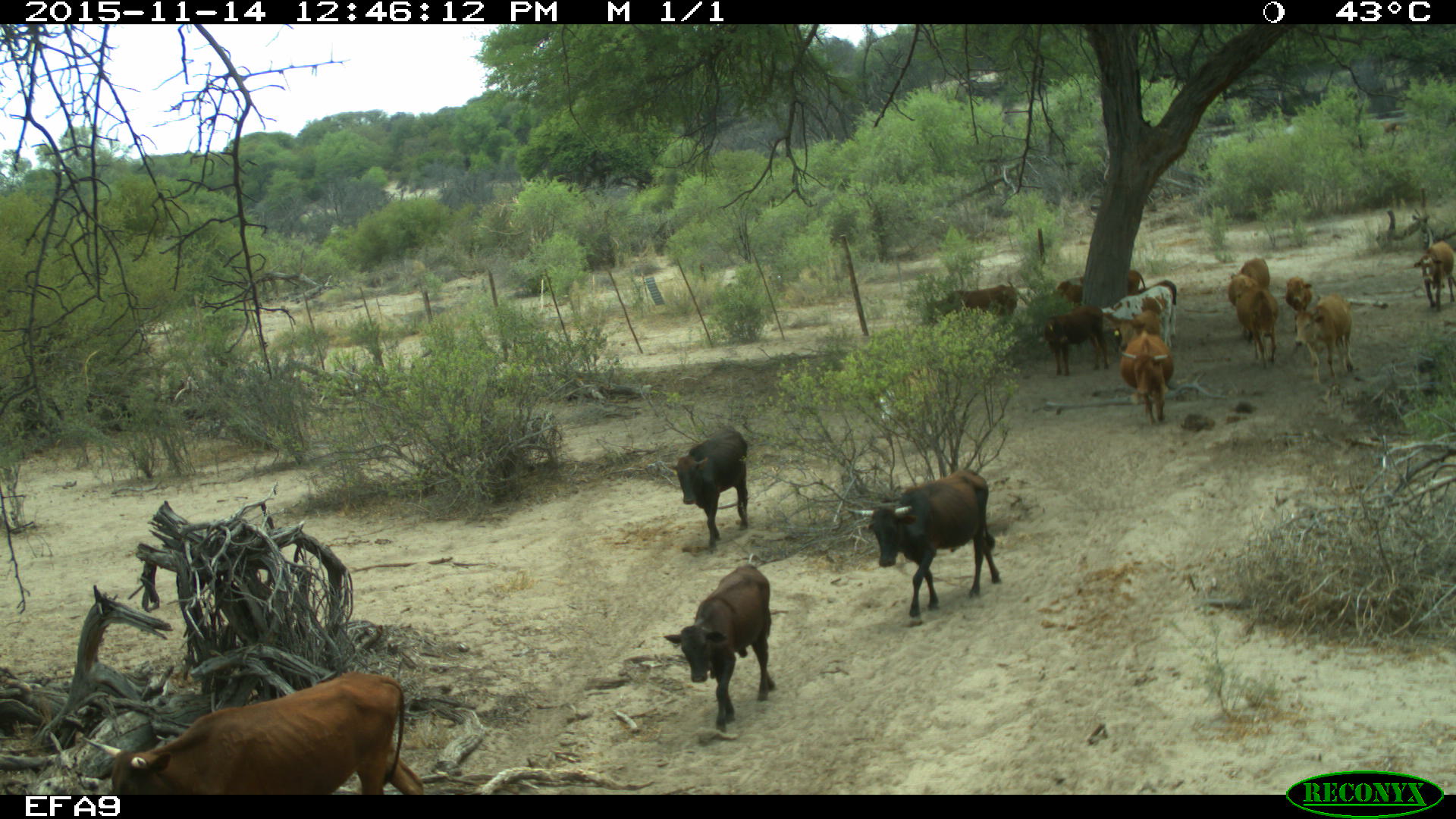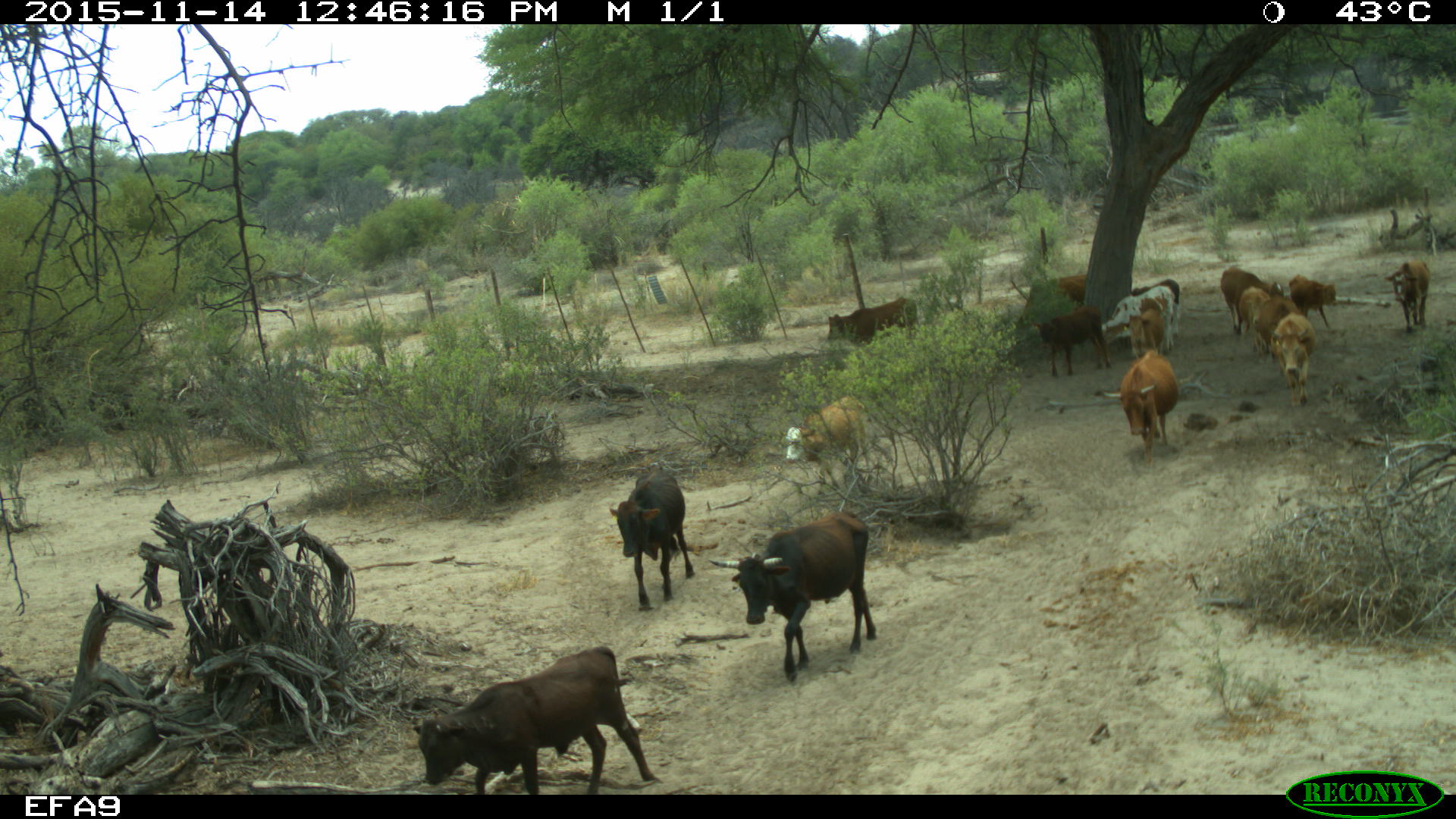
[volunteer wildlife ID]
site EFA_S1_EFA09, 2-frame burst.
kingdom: Animalia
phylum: Chordata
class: Mammalia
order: Artiodactyla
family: Bovidae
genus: Bos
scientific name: Bos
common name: cattle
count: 11-50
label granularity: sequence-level